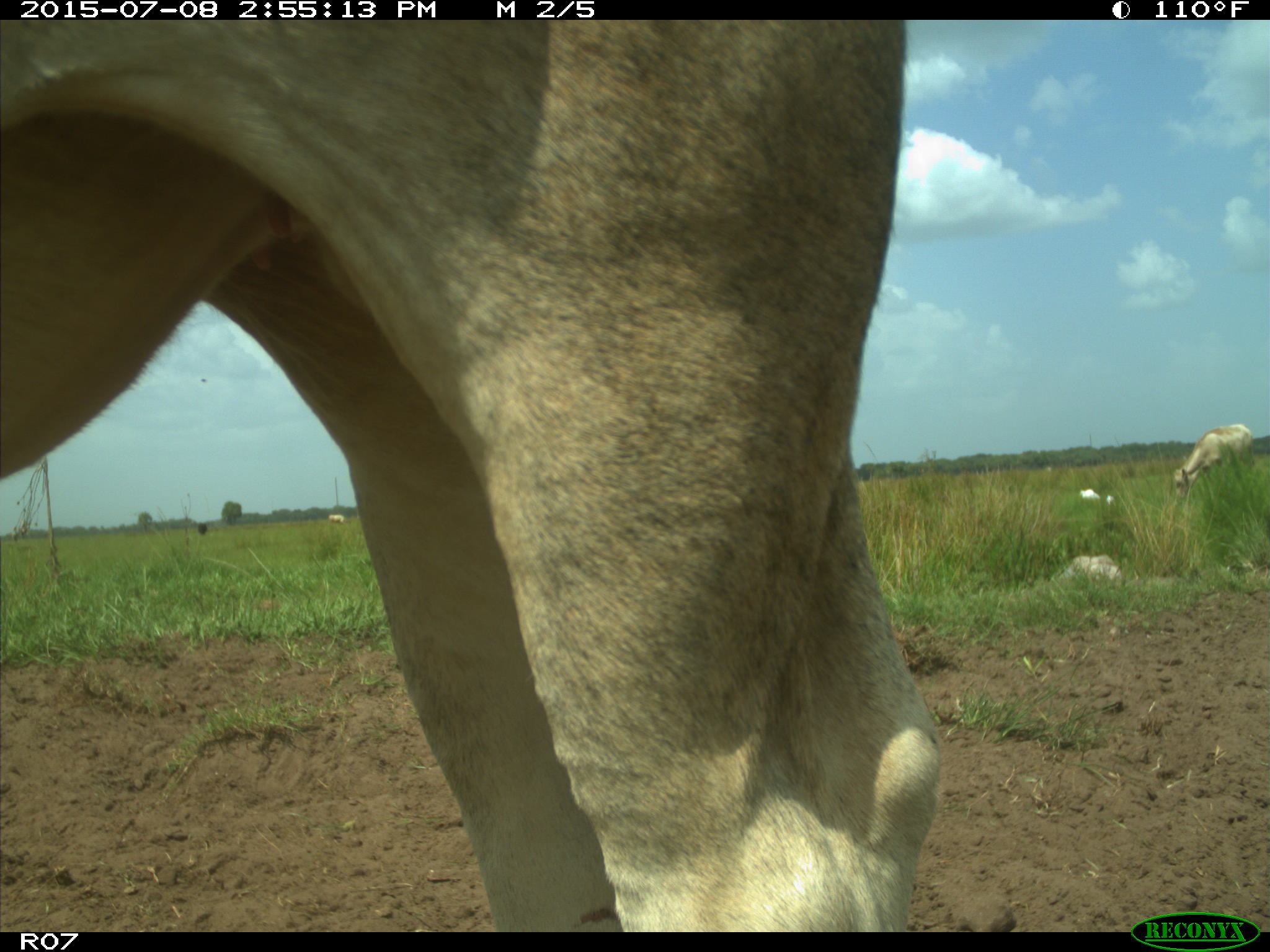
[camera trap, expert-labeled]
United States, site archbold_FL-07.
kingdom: Animalia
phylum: Chordata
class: Mammalia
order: Artiodactyla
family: Bovidae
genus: Bos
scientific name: Bos taurus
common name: domestic cow